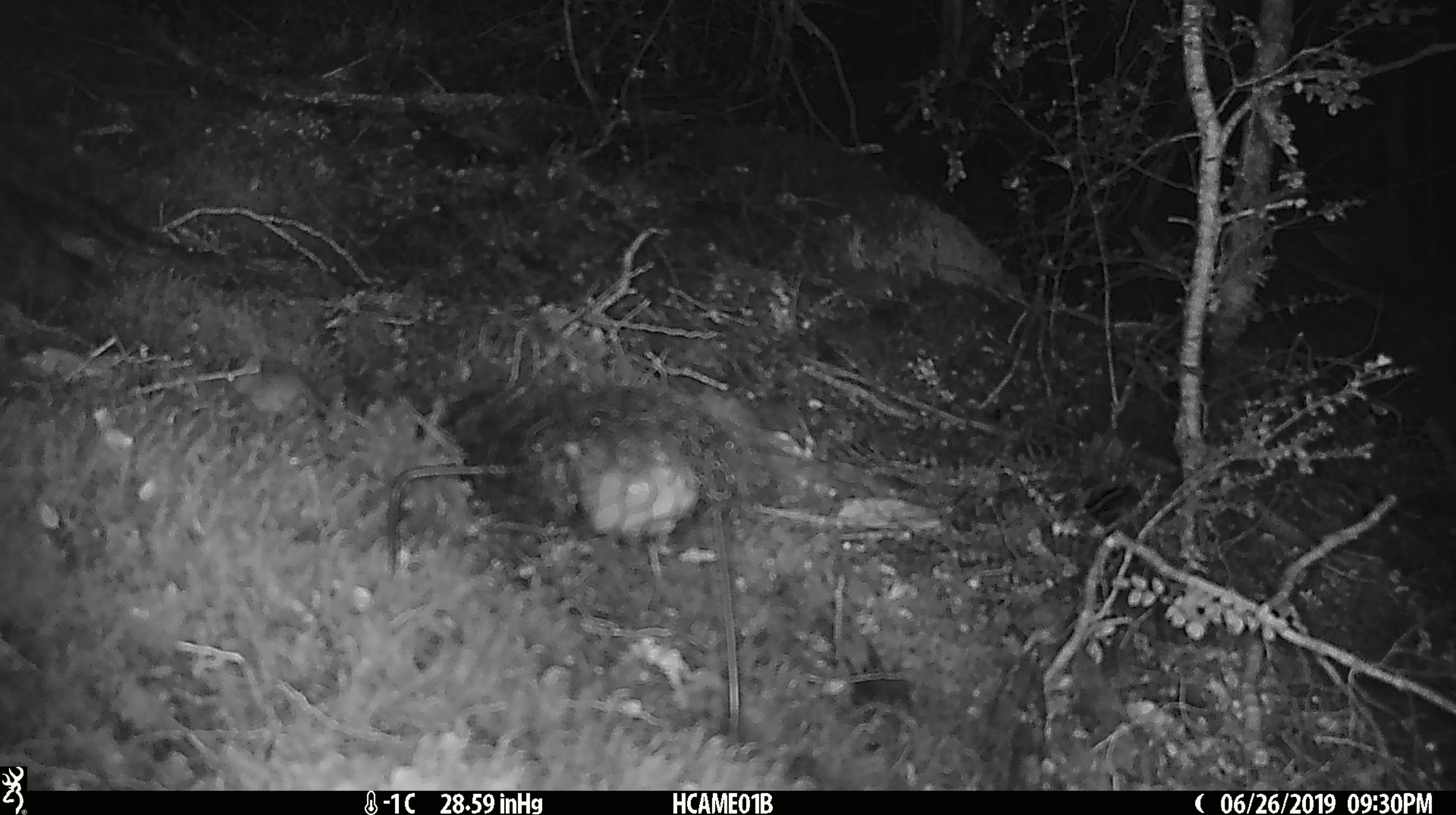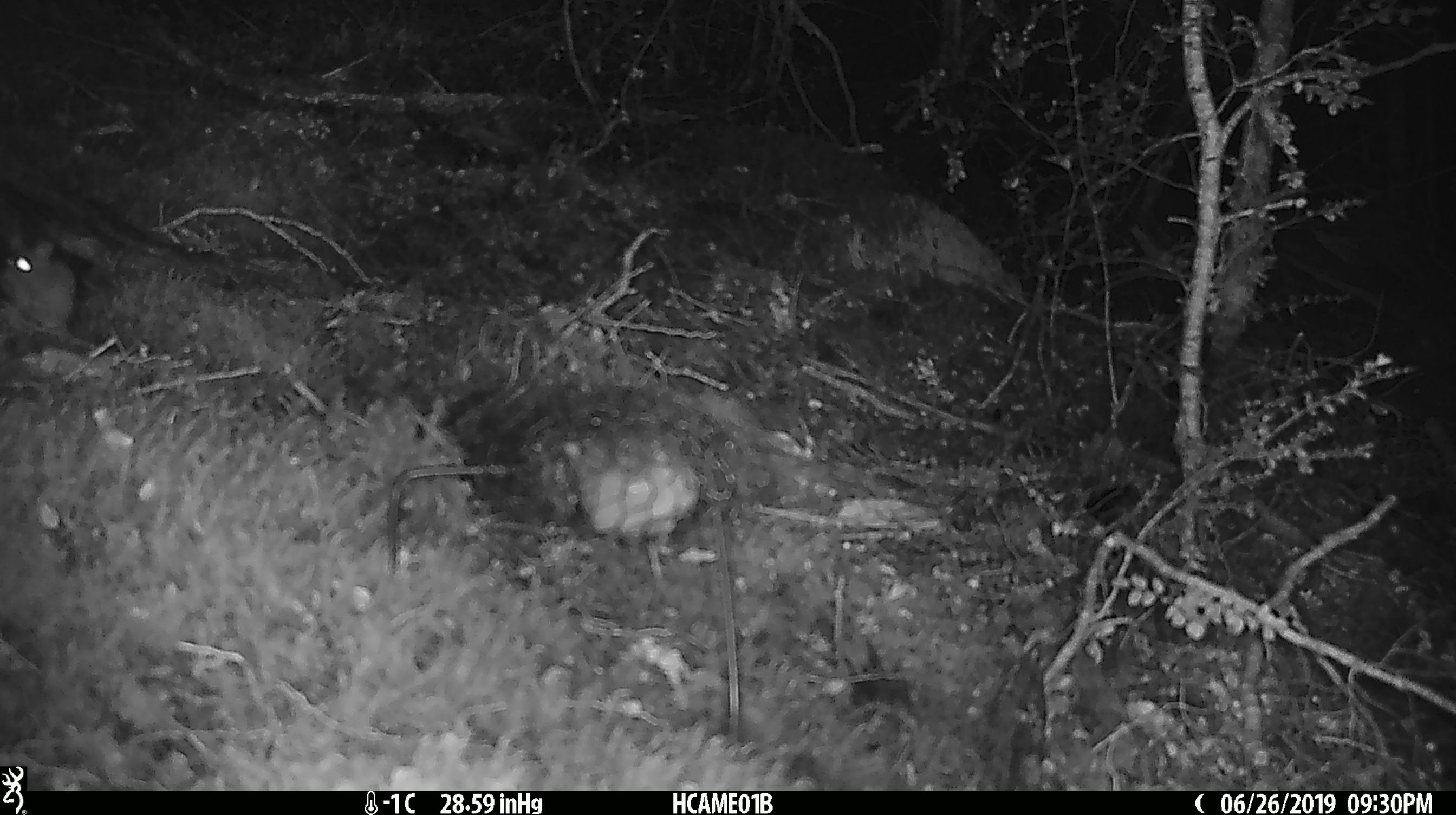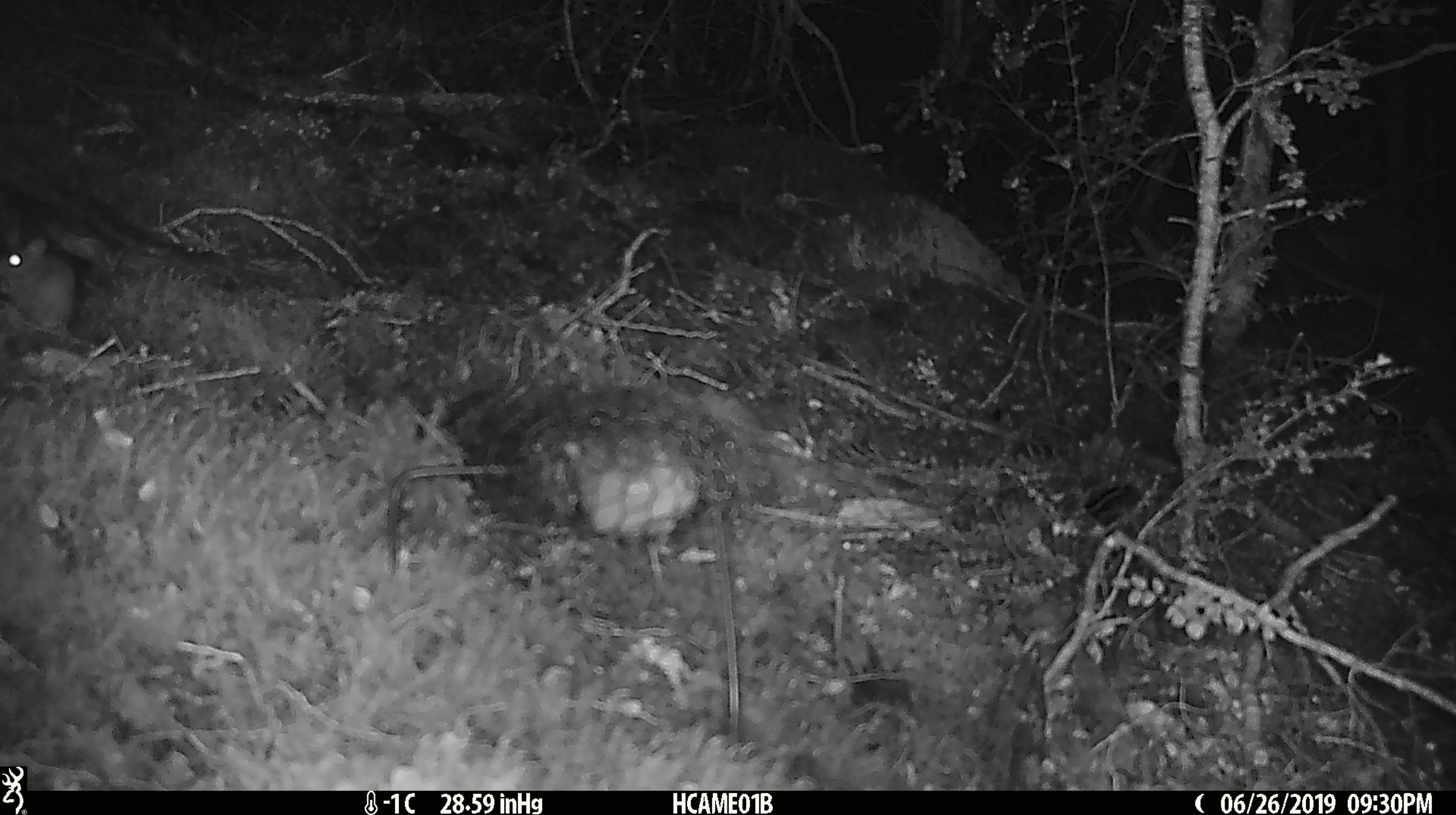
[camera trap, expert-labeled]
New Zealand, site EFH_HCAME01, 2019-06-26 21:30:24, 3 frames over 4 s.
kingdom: Animalia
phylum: Chordata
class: Mammalia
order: Rodentia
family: Muridae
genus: Mus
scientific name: Mus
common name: mouse